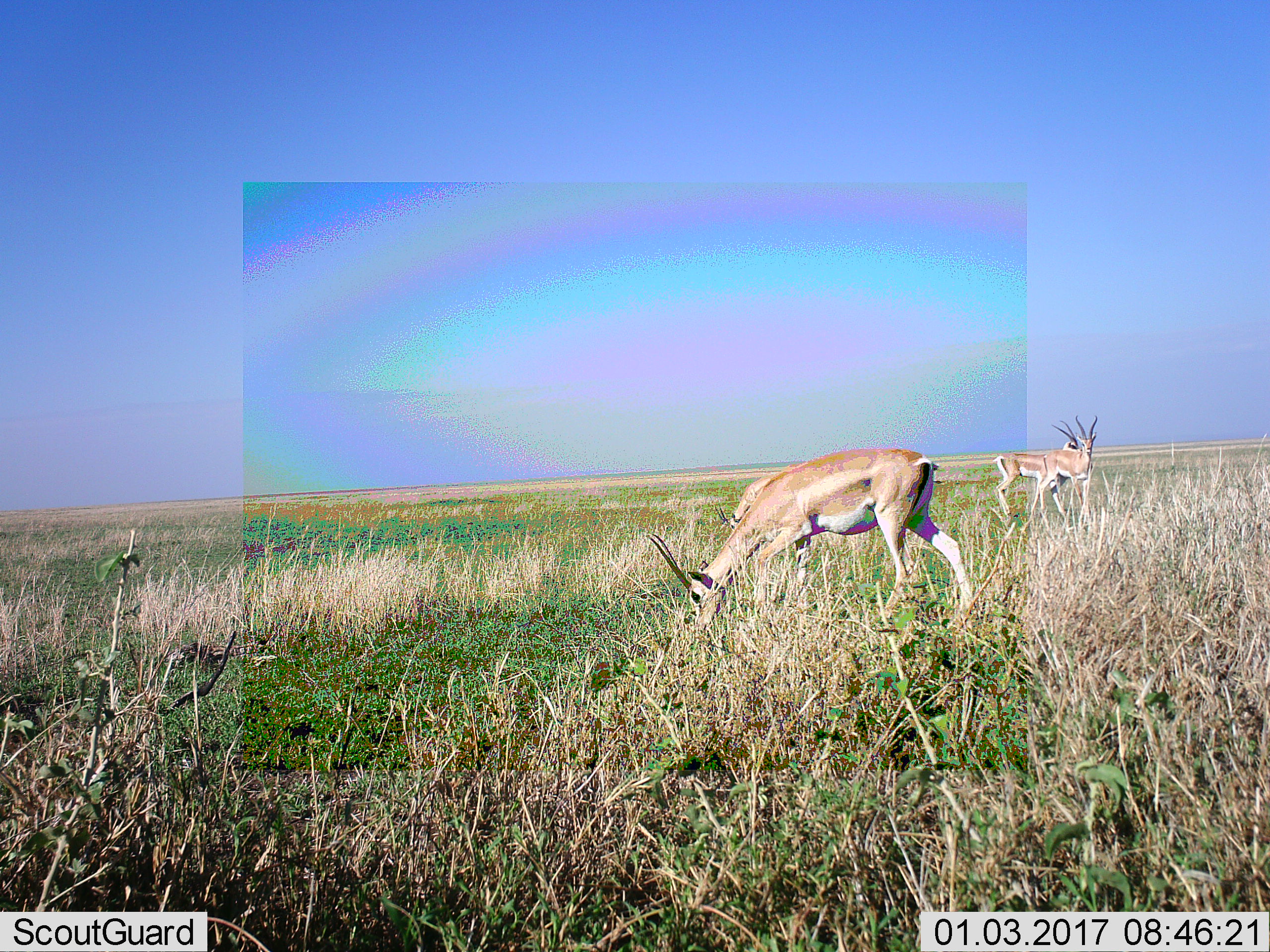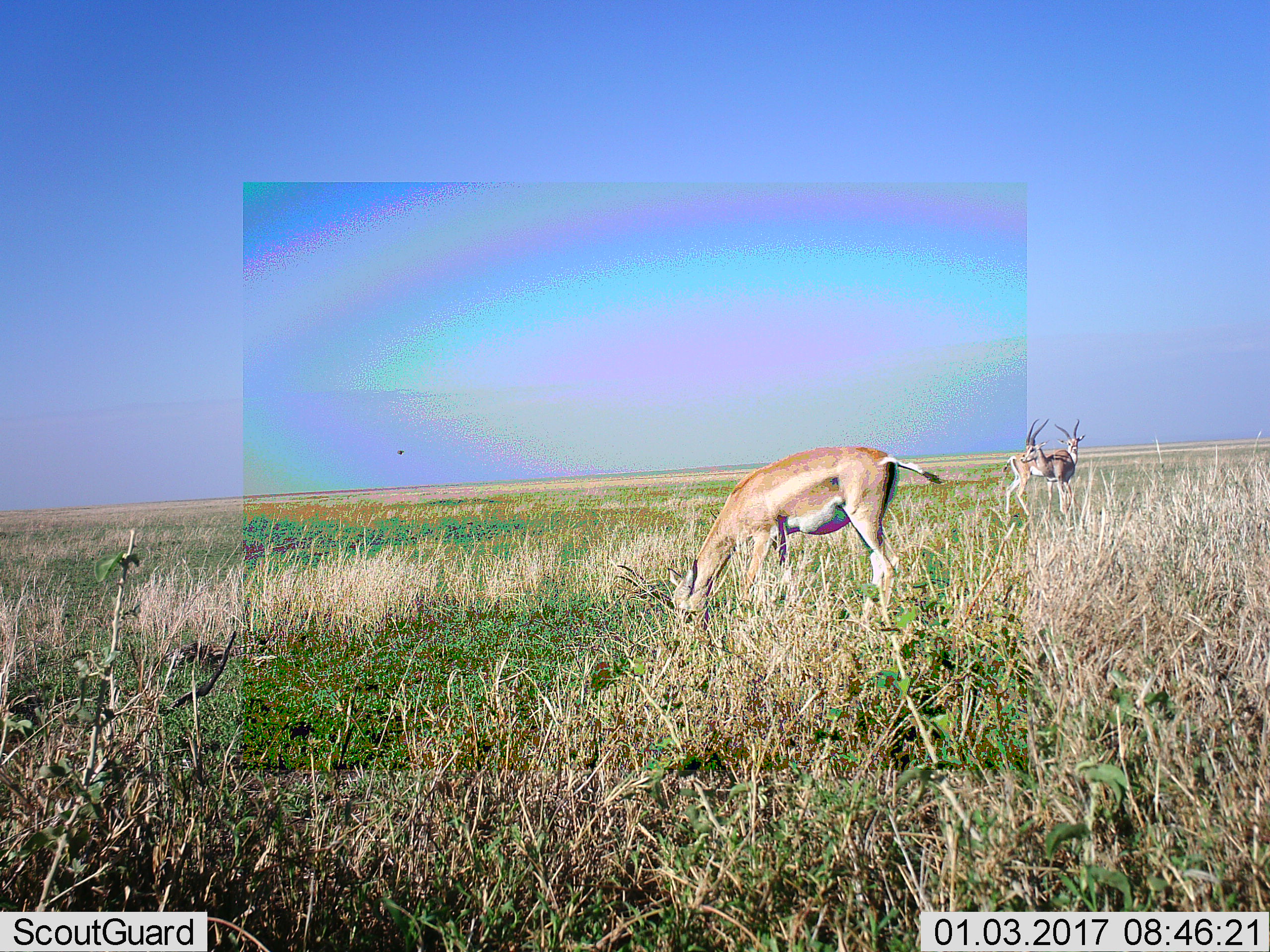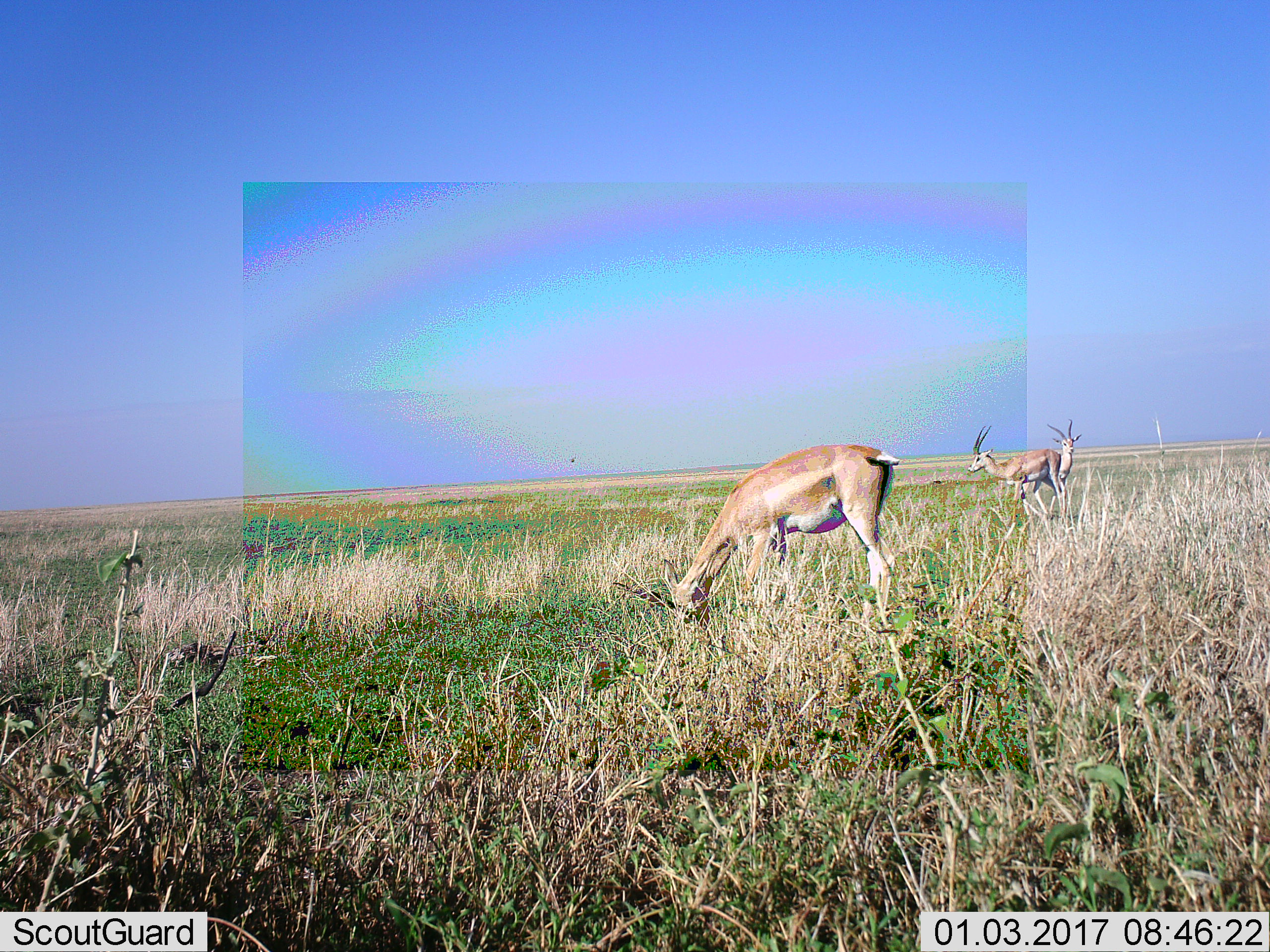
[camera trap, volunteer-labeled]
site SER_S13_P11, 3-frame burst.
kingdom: Animalia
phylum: Chordata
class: Mammalia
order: Artiodactyla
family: Bovidae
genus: Nanger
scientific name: Nanger granti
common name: grant's gazelle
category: gazellegrants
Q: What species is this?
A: Gazellegrants (grant's gazelle) (Nanger granti).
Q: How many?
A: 3.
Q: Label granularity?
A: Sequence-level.